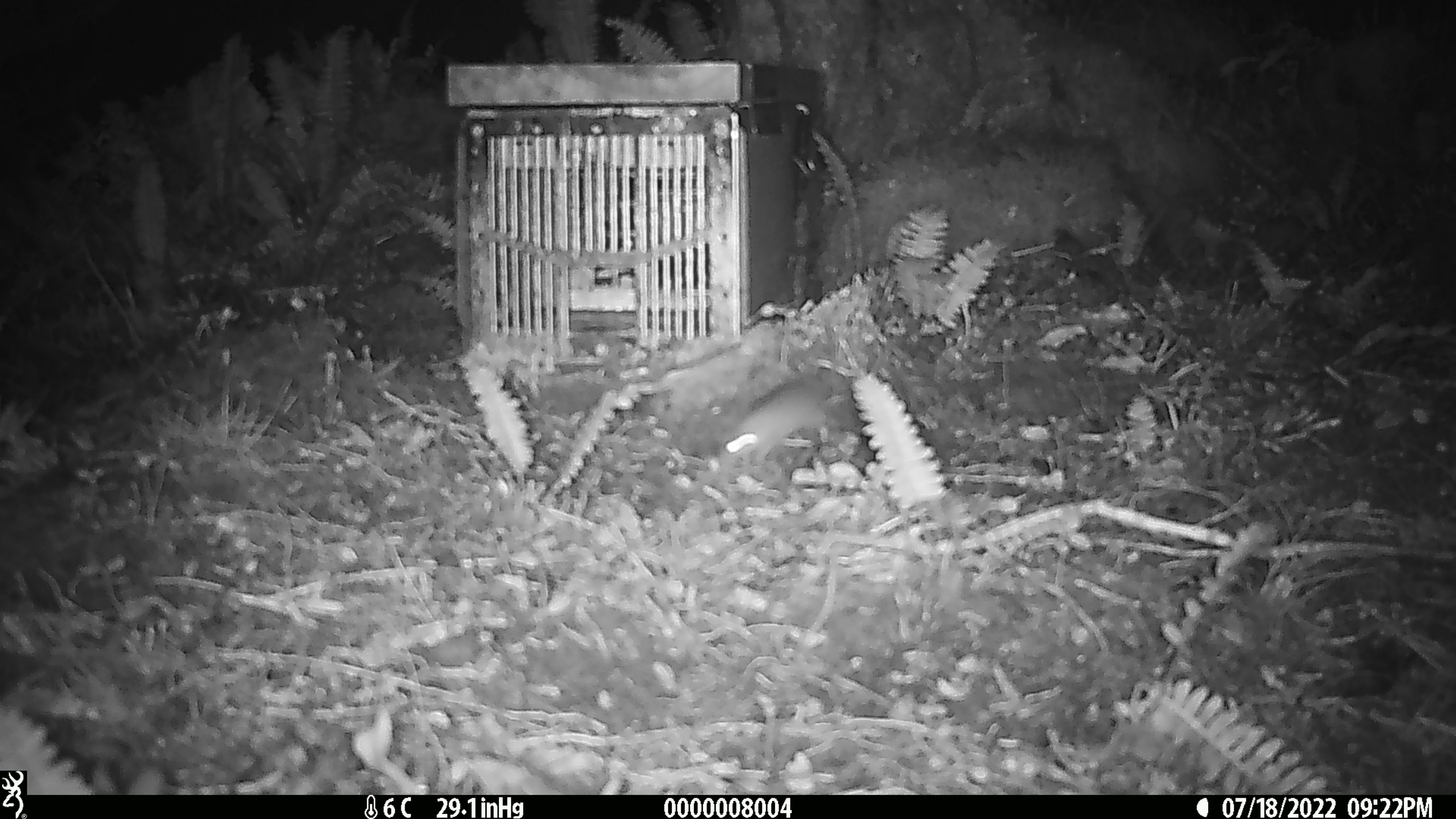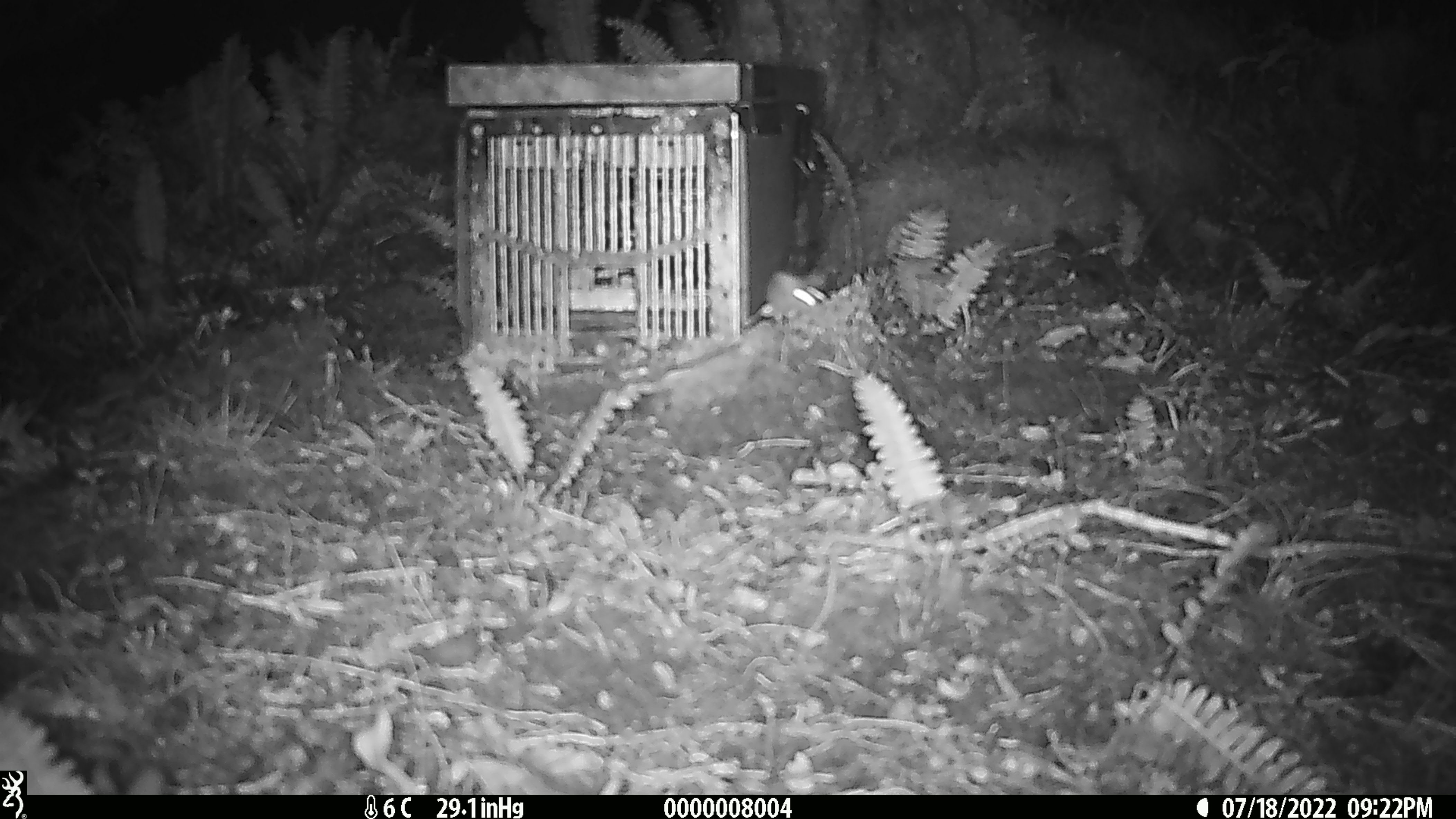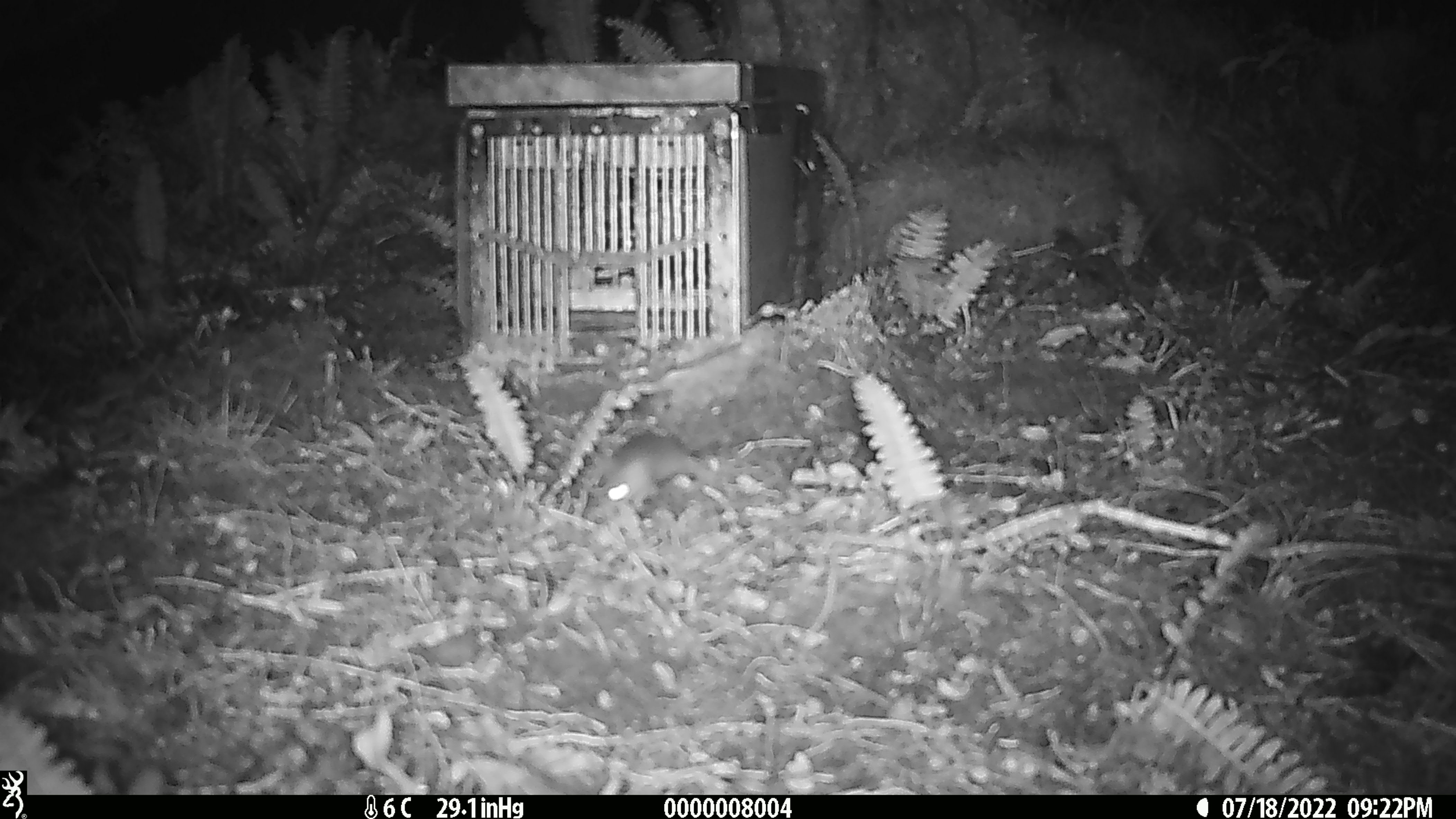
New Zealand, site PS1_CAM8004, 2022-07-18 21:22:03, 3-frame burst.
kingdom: Animalia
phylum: Chordata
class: Mammalia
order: Rodentia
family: Muridae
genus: Mus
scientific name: Mus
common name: mouse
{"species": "mouse (Mus)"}